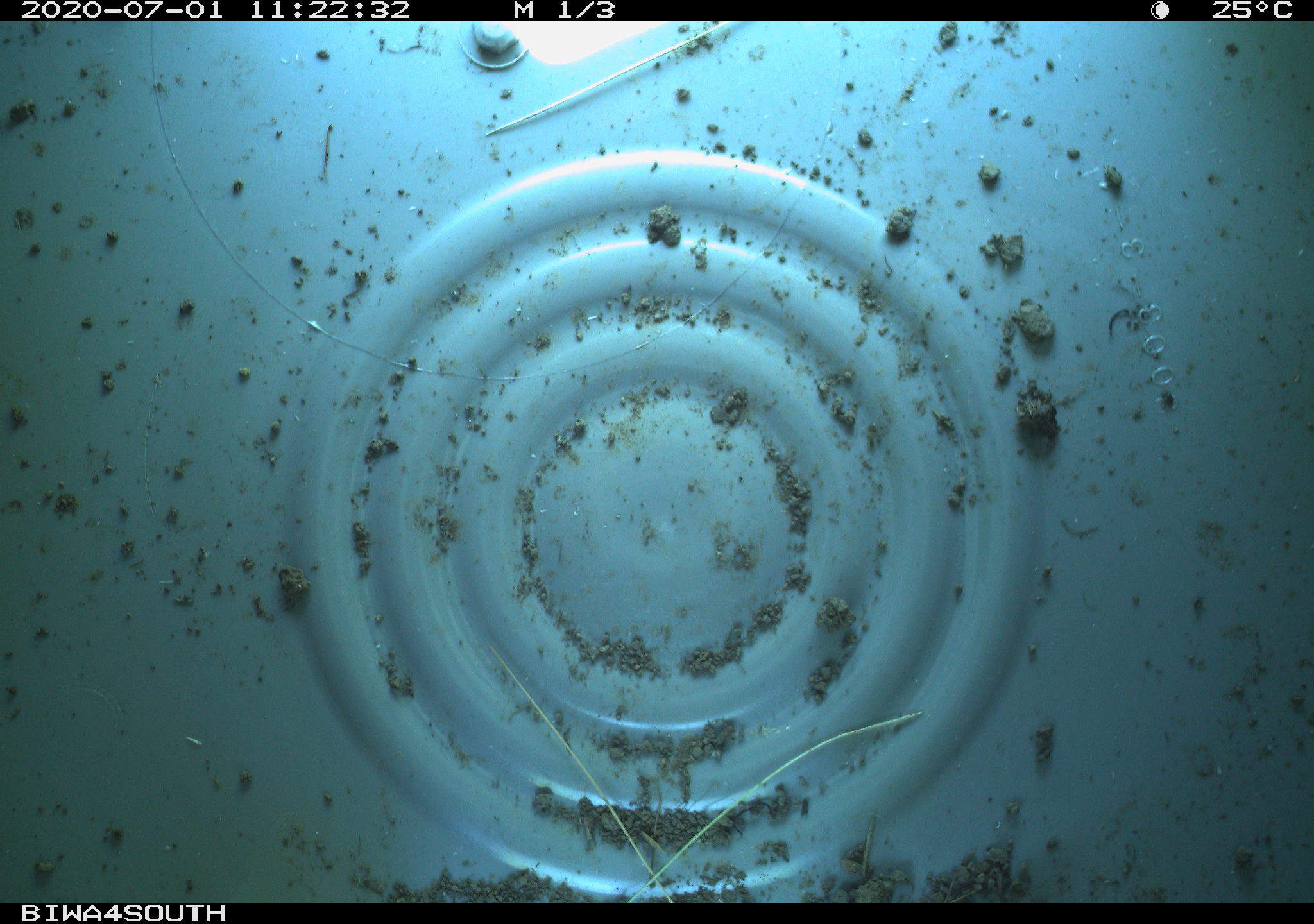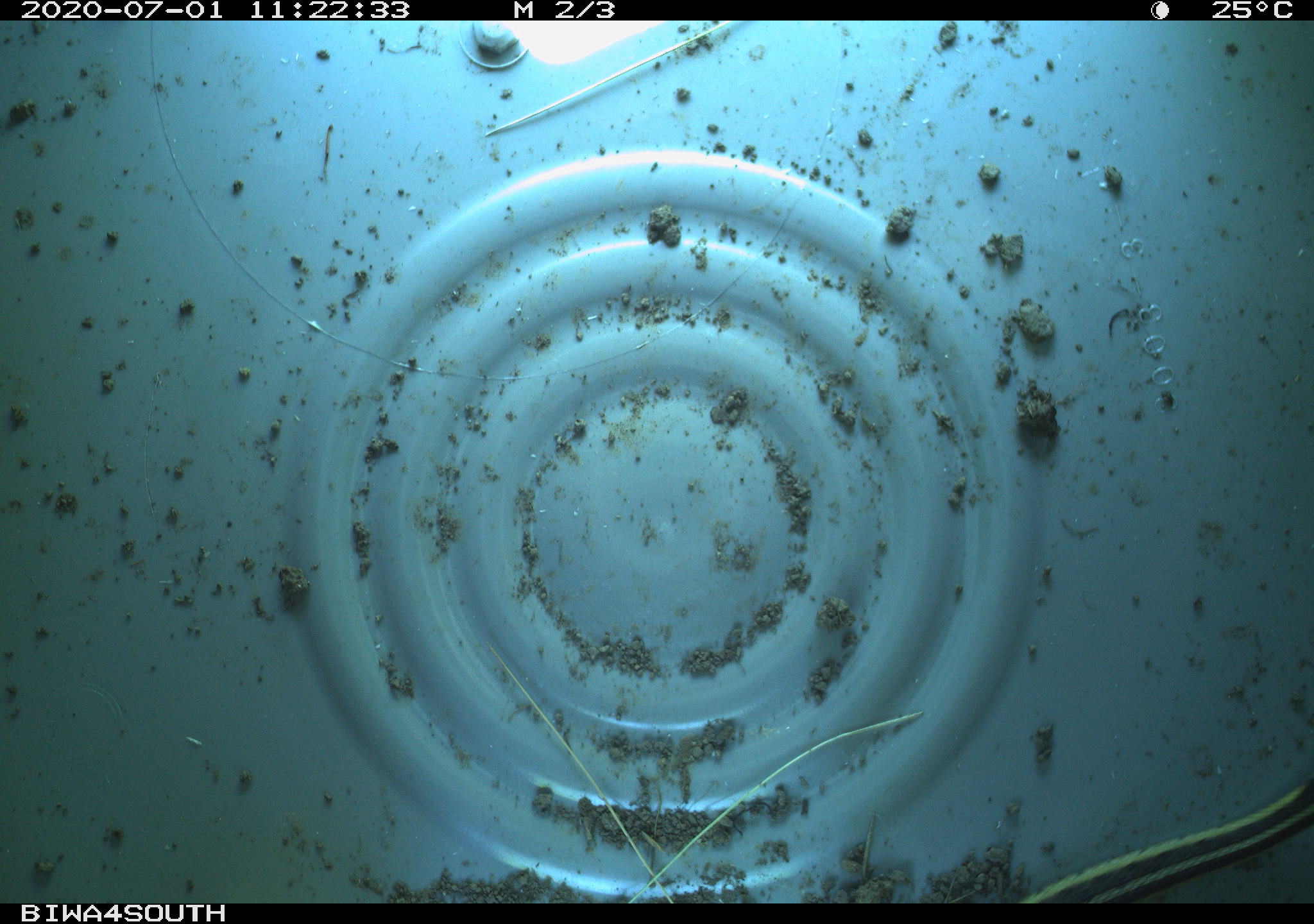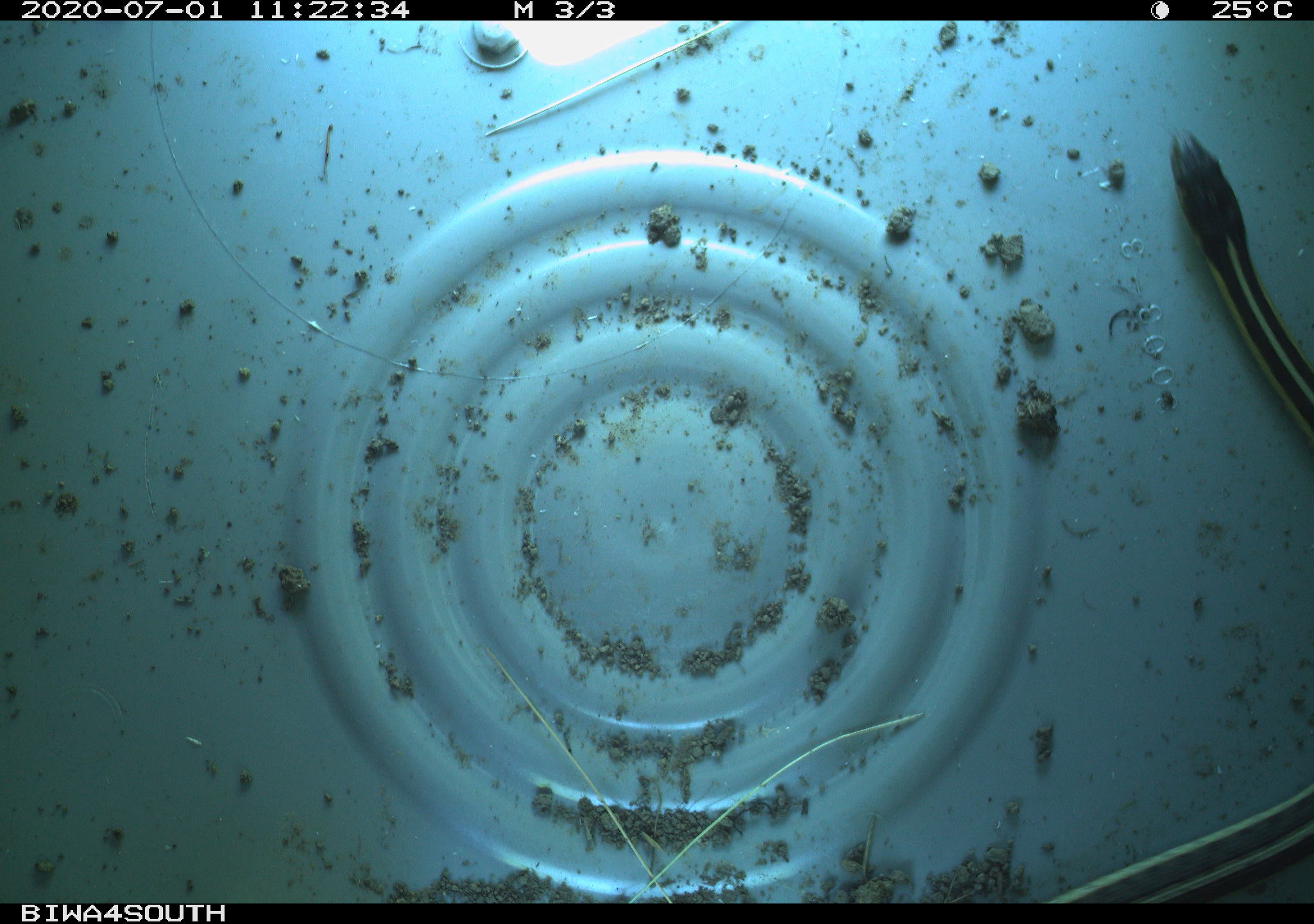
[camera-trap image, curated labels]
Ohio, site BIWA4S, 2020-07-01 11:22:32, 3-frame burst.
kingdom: Animalia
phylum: Chordata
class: Reptilia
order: Squamata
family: Colubridae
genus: Thamnophis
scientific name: Thamnophis sirtalis sirtalis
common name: eastern gartersnake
Eastern gartersnake (Thamnophis sirtalis sirtalis).